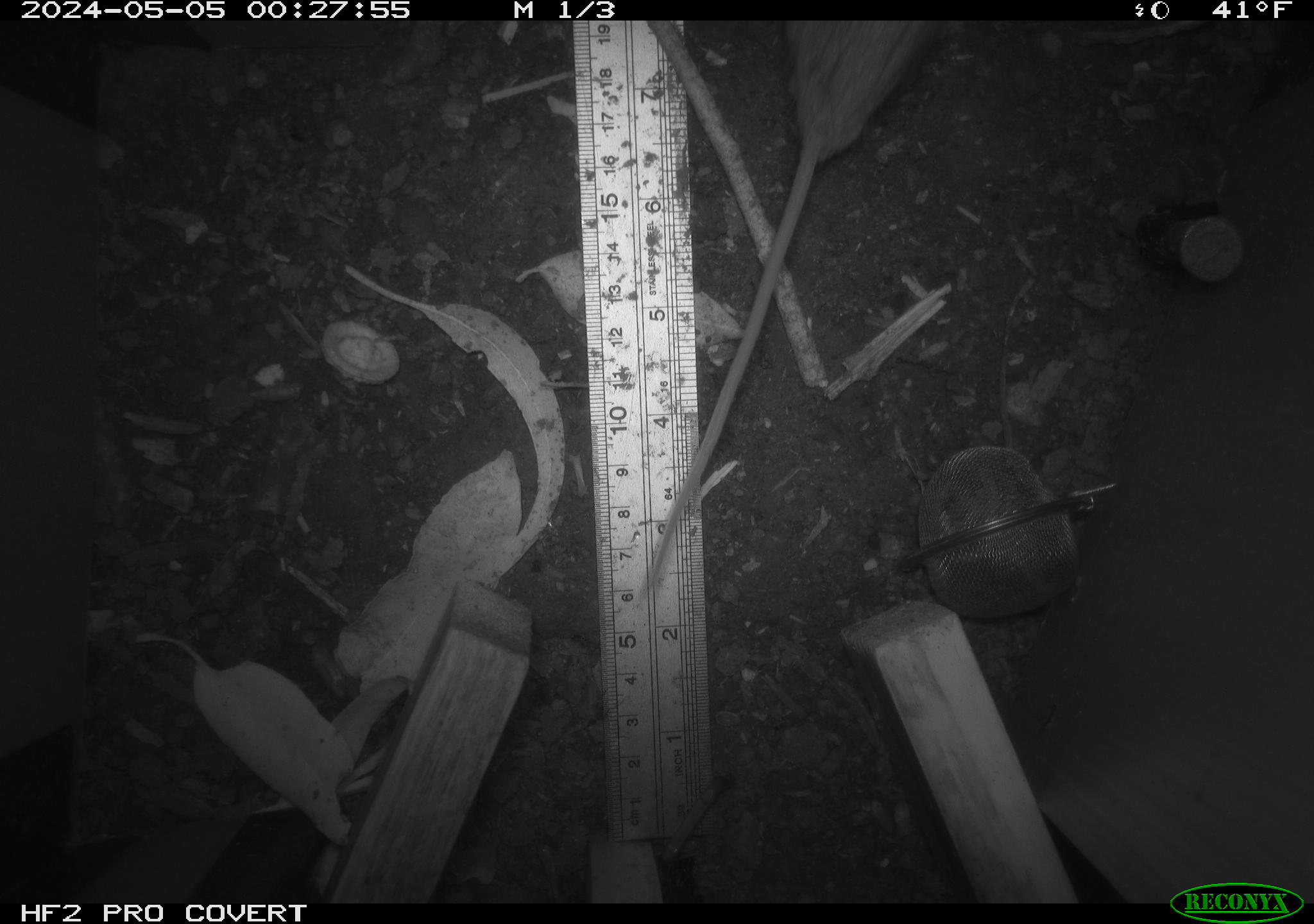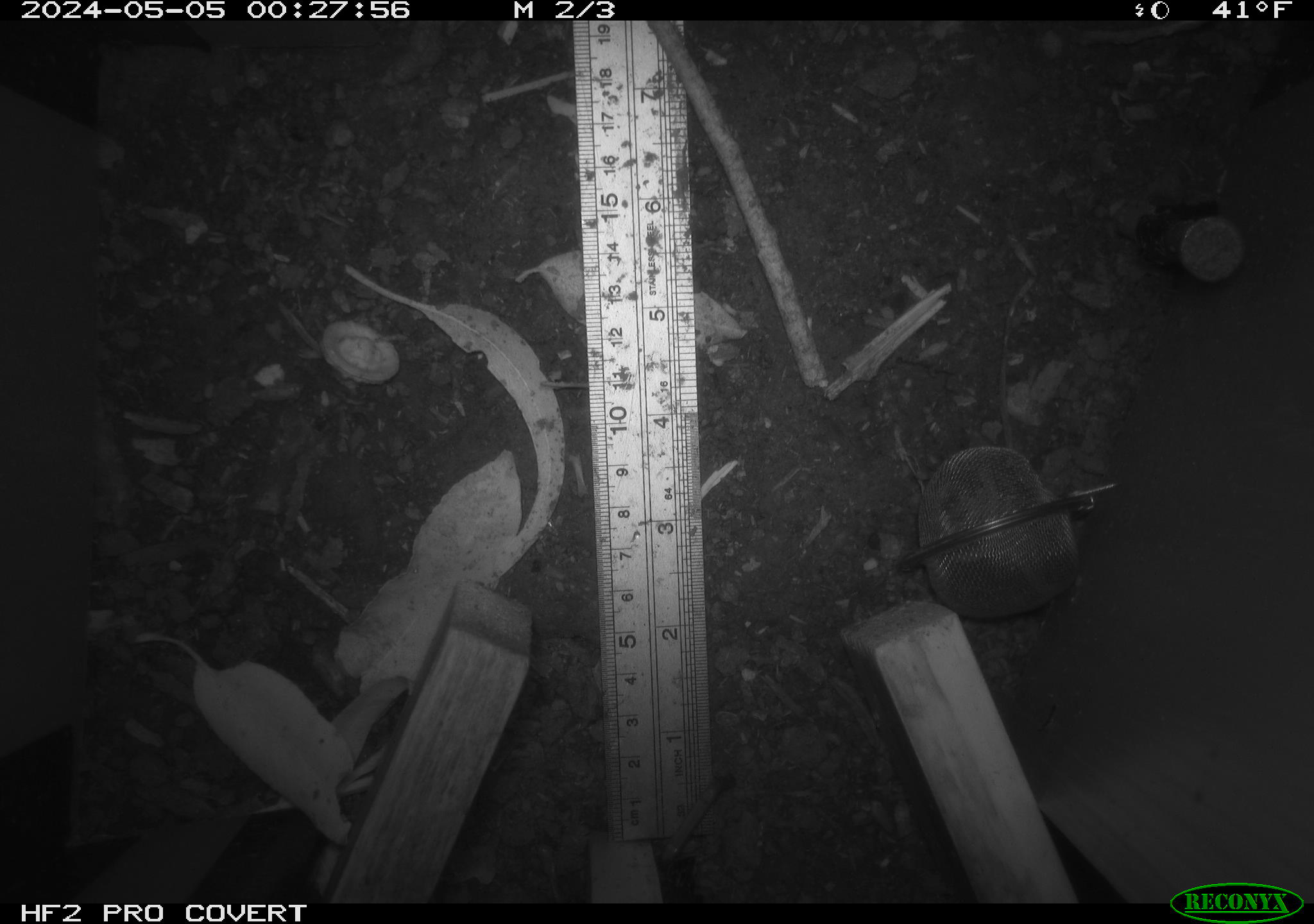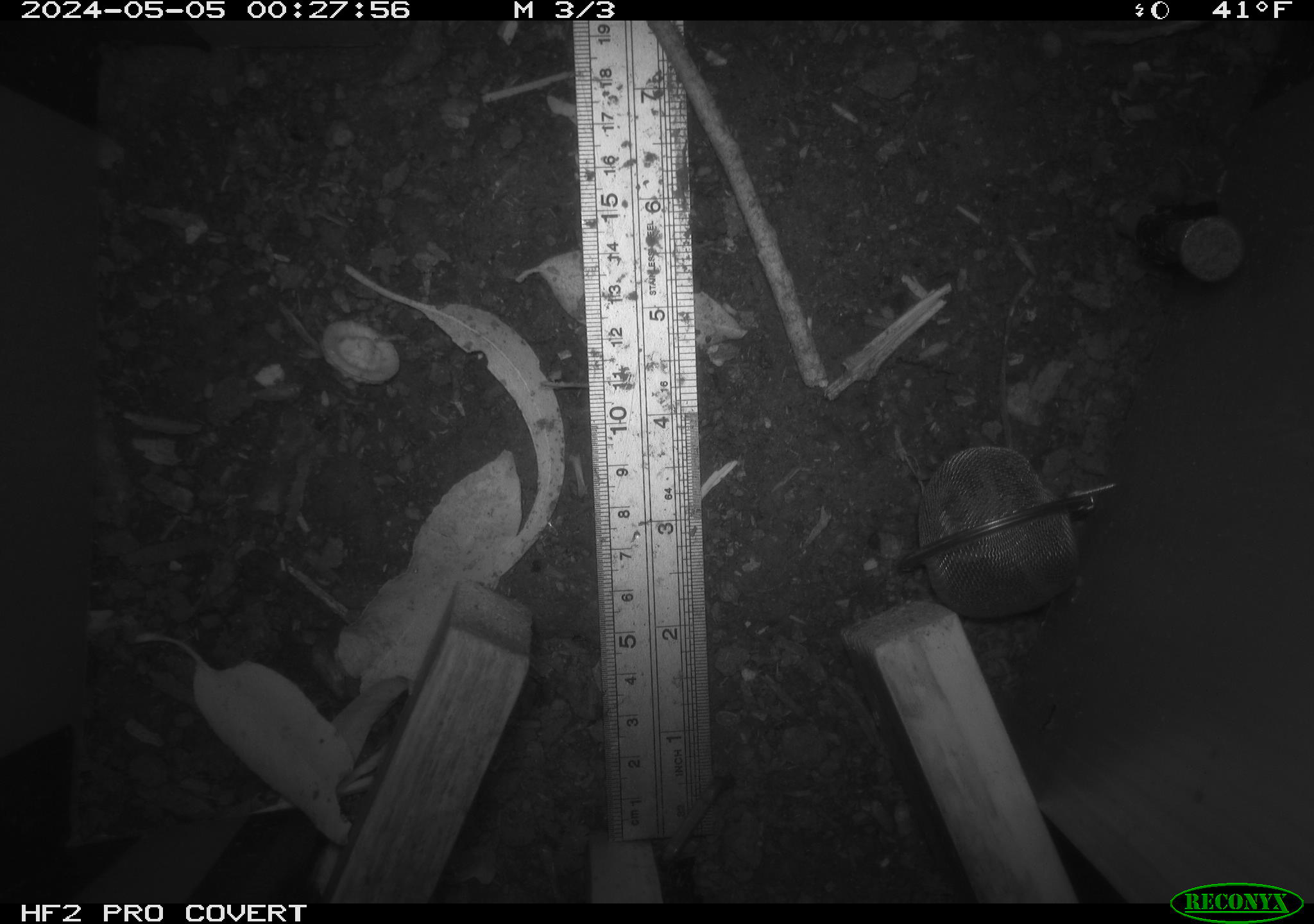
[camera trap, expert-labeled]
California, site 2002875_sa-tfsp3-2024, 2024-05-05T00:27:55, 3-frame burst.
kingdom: Animalia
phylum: Chordata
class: Mammalia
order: Rodentia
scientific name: Rodentia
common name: mouse species